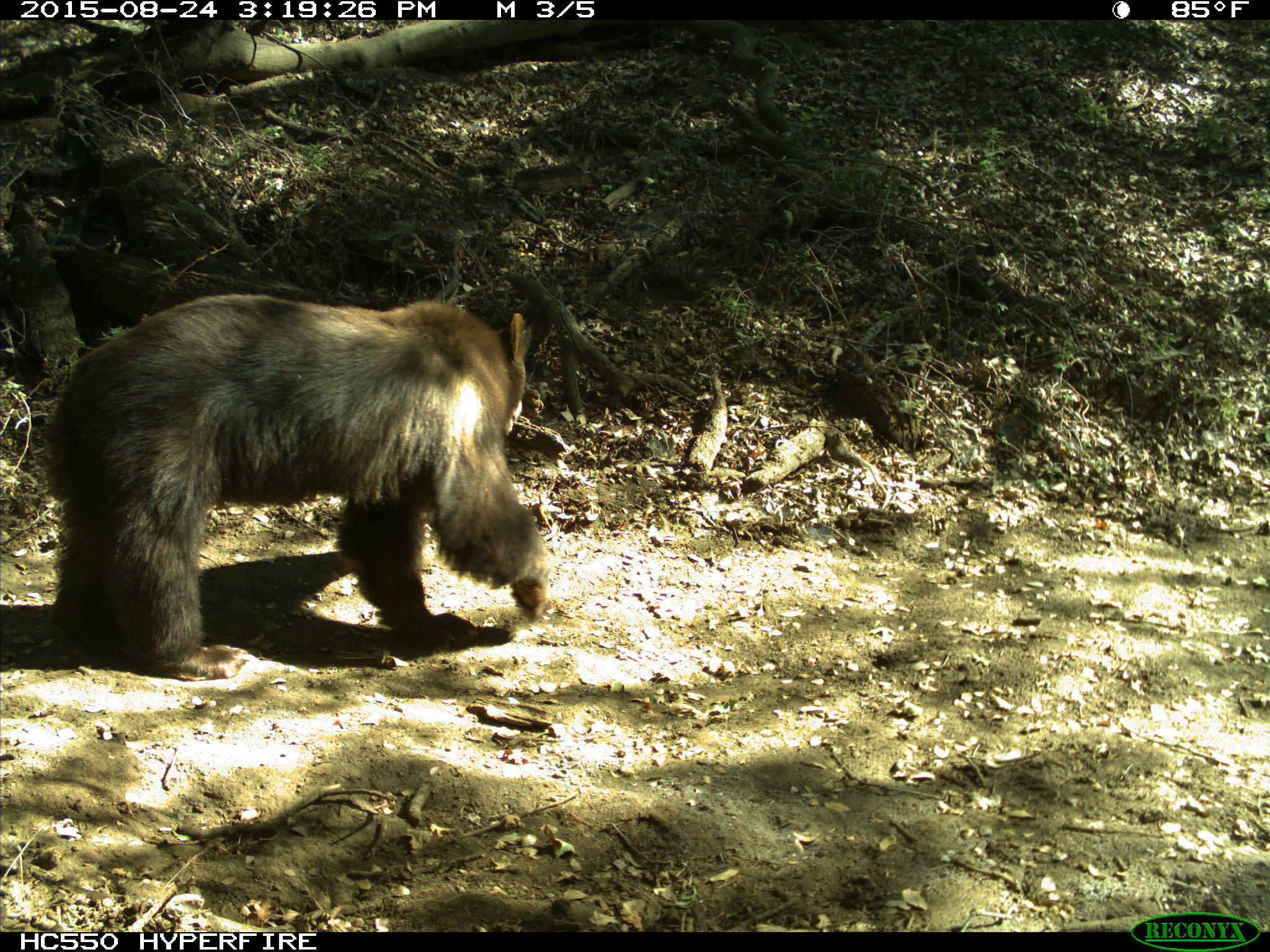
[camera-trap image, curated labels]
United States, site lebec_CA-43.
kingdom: Animalia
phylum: Chordata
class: Mammalia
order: Carnivora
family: Ursidae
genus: Ursus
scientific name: Ursus americanus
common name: american black bear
Ursus americanus (american black bear).